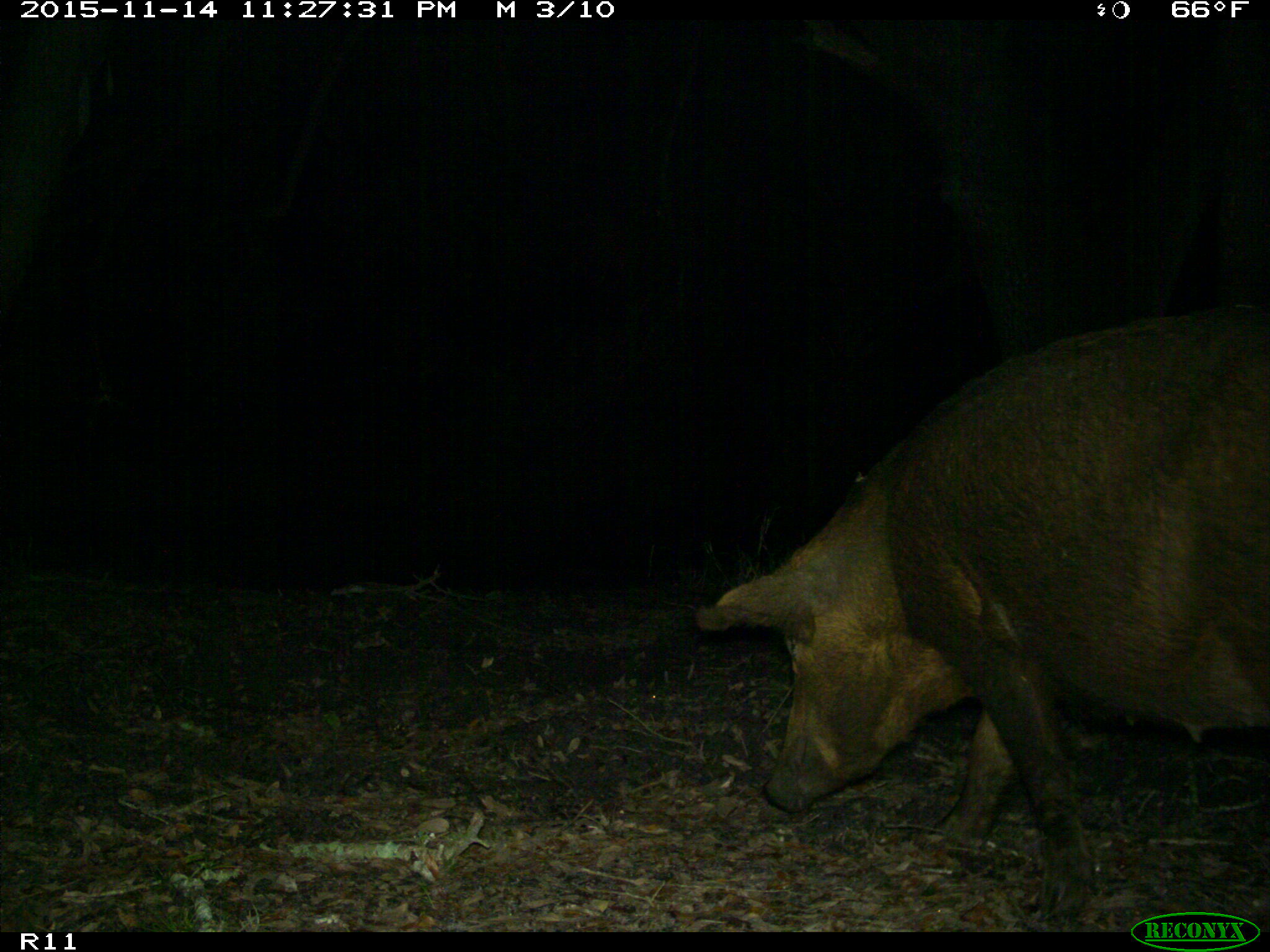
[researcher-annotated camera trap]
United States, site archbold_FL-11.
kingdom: Animalia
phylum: Chordata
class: Mammalia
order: Artiodactyla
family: Suidae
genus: Sus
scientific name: Sus scrofa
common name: wild boar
Sus scrofa (wild boar).